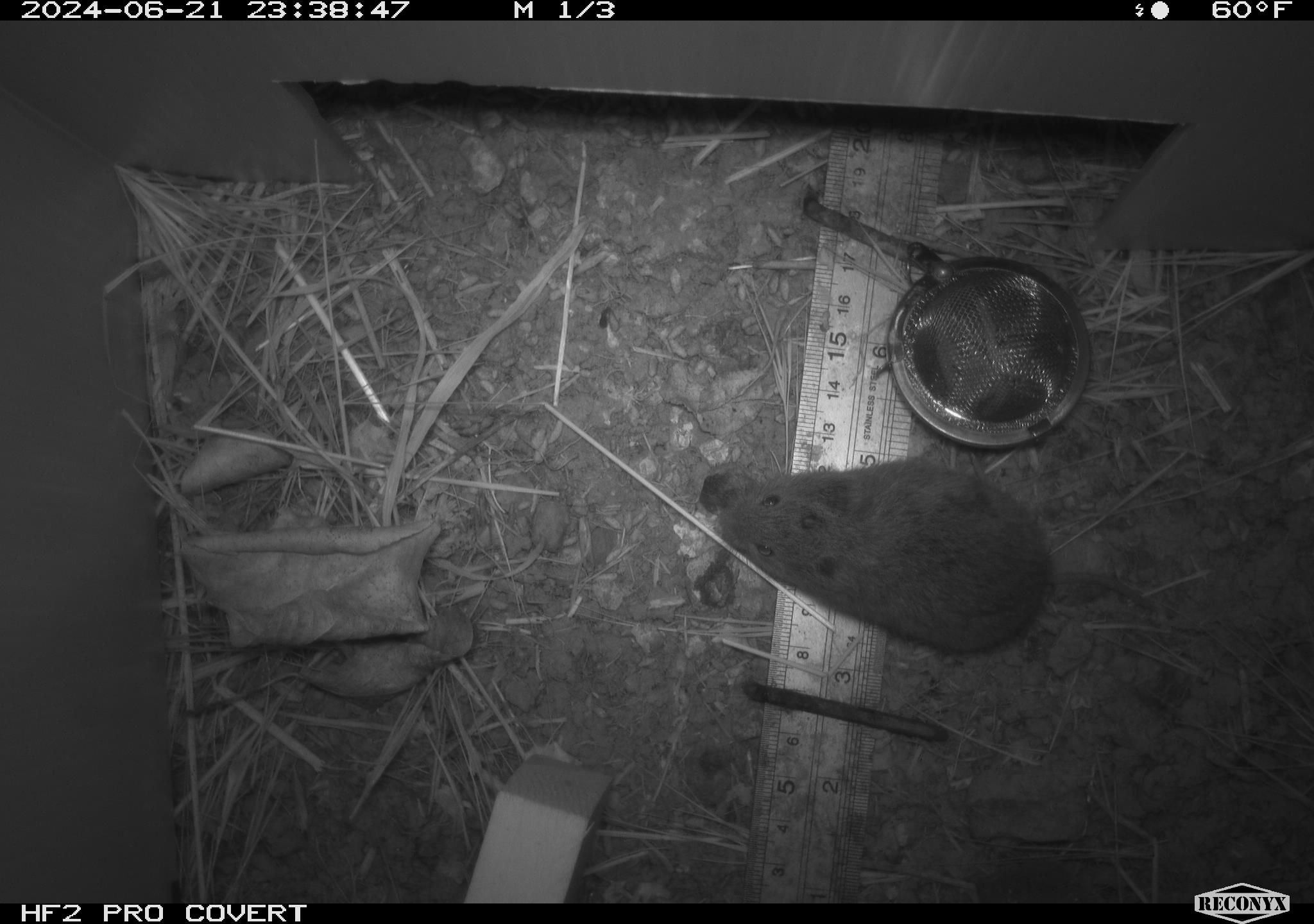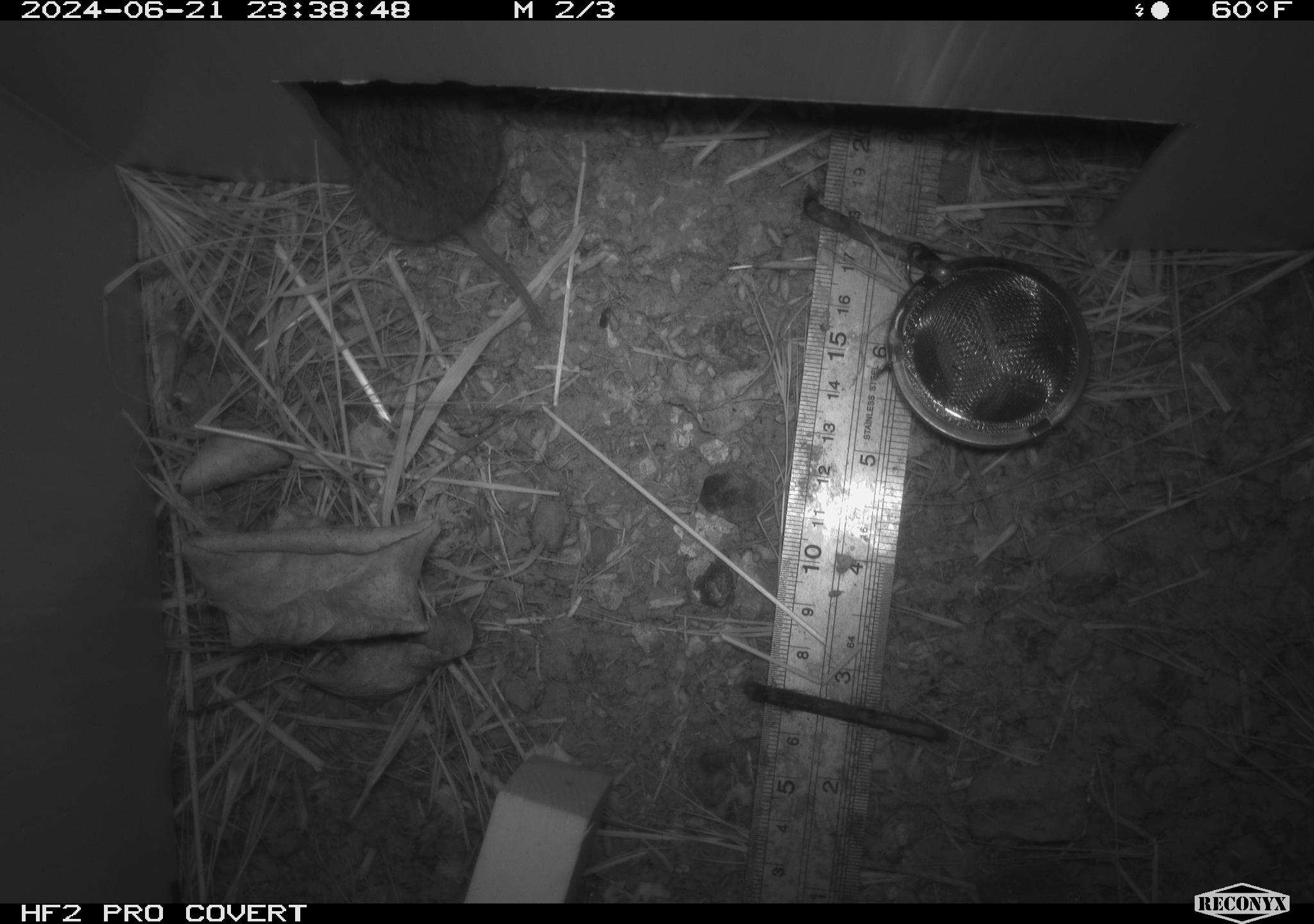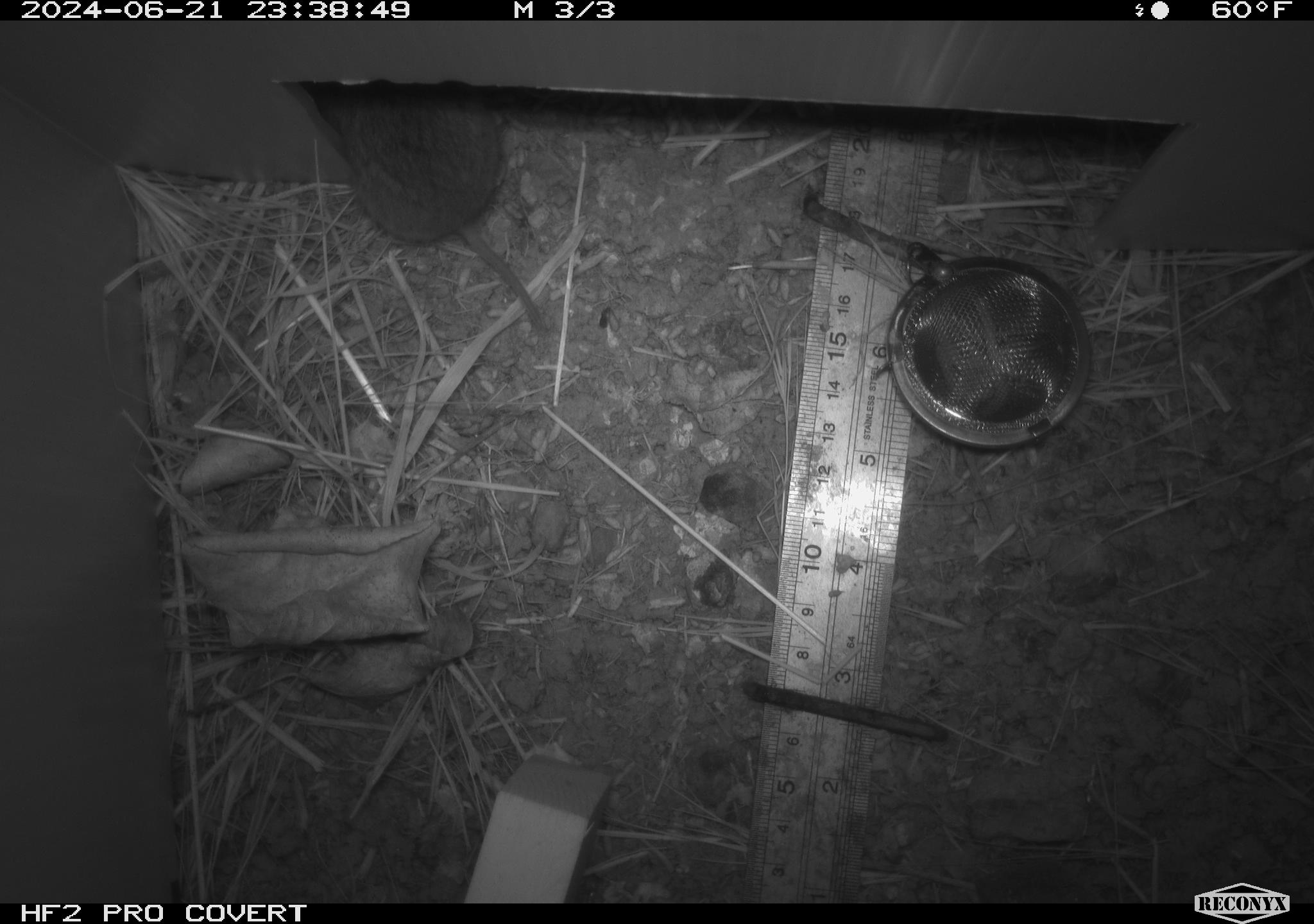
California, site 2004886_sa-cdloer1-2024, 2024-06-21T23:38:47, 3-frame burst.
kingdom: Animalia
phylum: Chordata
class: Mammalia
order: Rodentia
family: Cricetidae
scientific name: Arvicolinae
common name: voles, lemmings, and muskrats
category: arvicolinae subfamily